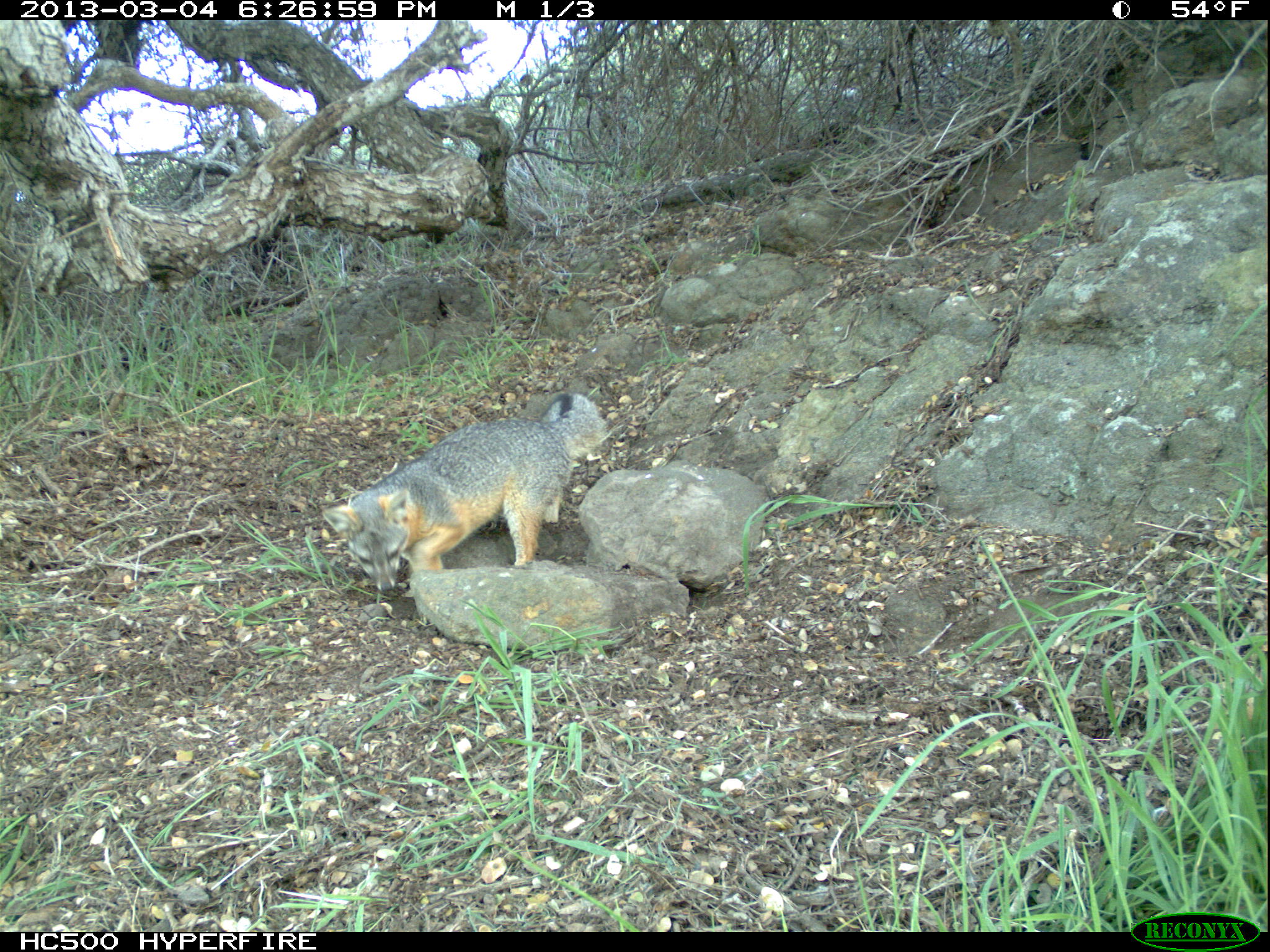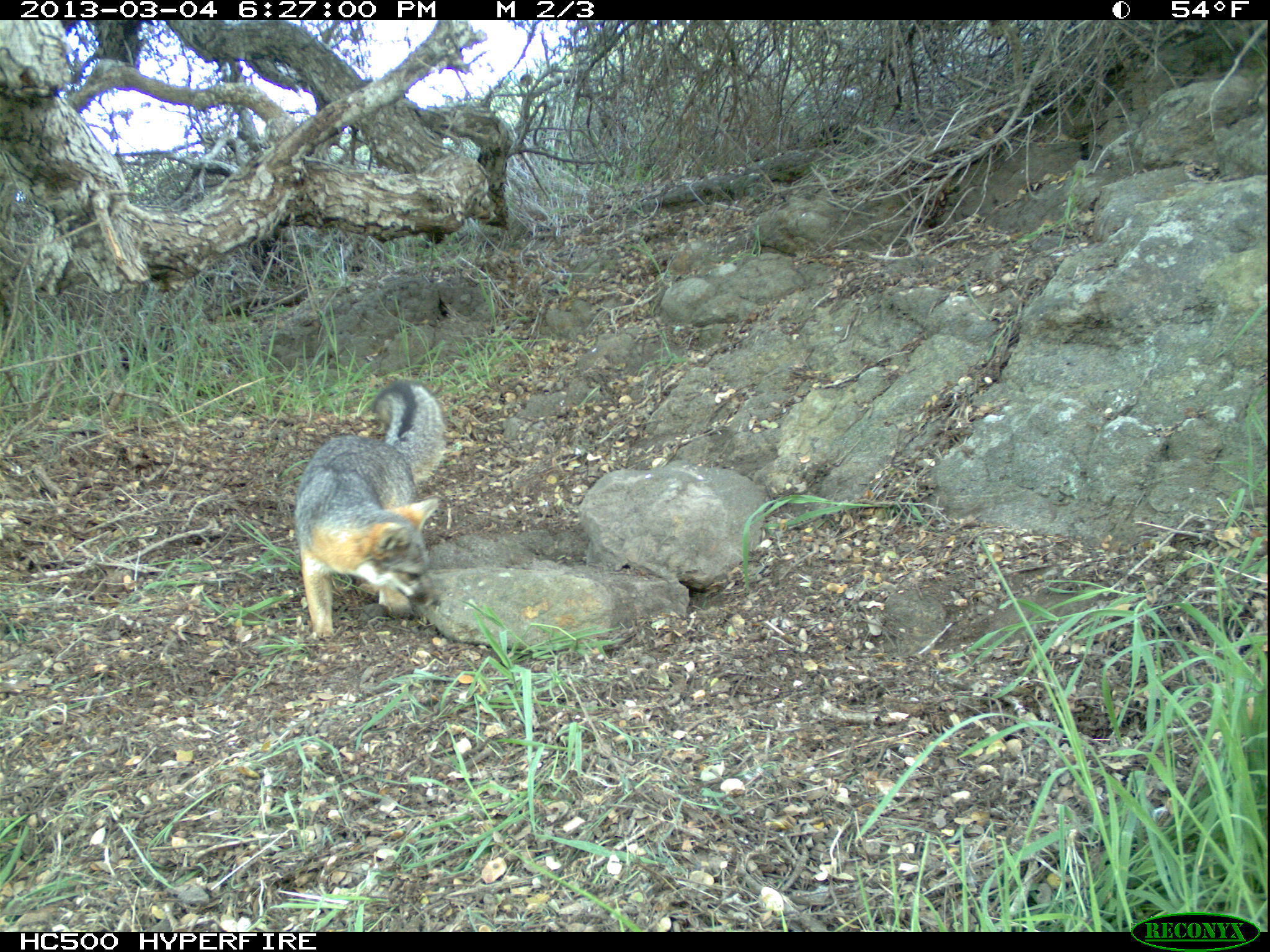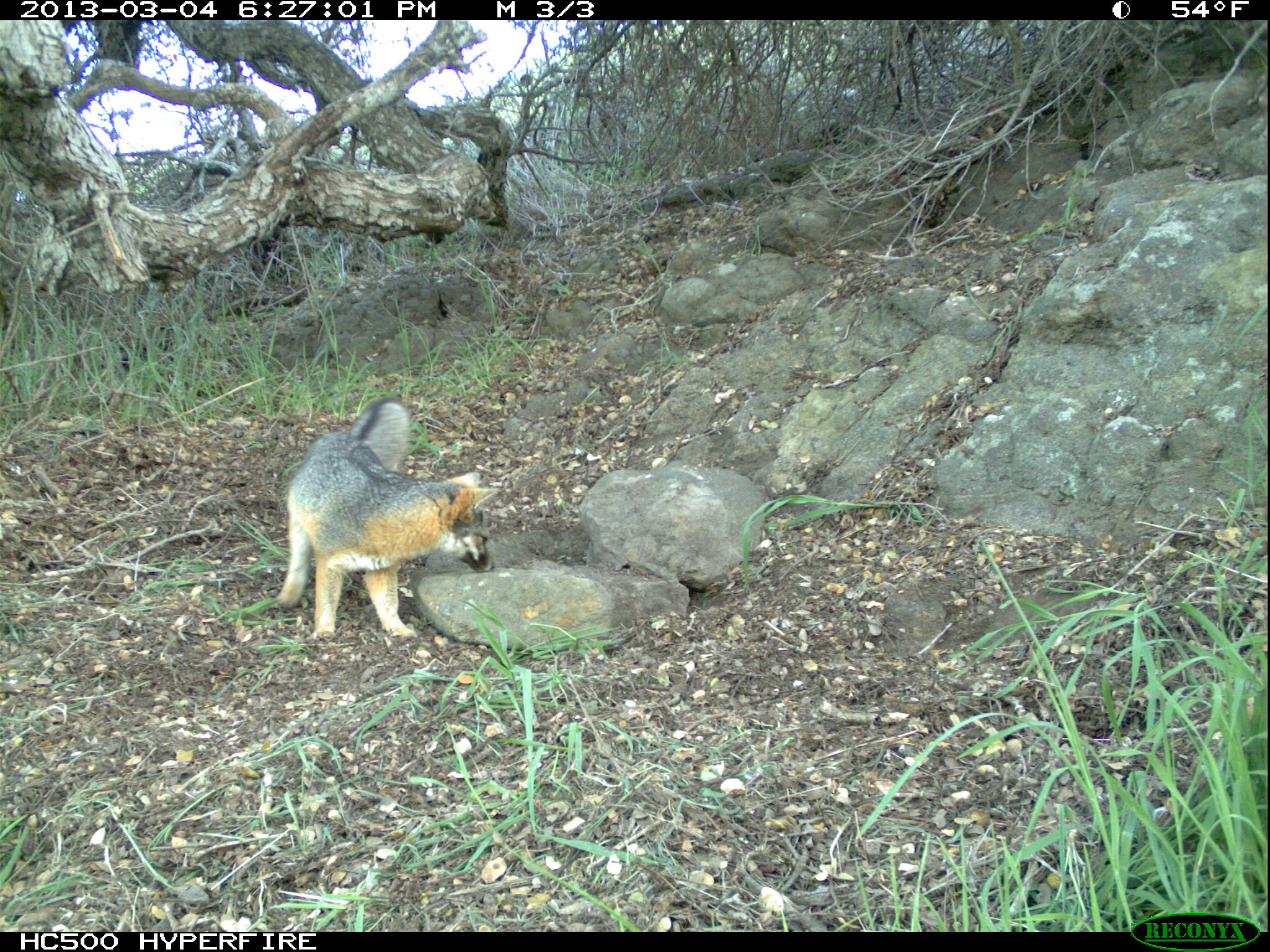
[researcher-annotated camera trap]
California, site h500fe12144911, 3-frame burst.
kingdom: Animalia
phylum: Chordata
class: Mammalia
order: Carnivora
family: Canidae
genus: Urocyon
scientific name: Urocyon littoralis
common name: island fox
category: fox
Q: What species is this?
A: Fox (island fox) (Urocyon littoralis).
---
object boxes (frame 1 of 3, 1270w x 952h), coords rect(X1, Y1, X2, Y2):
fox: rect(321, 390, 610, 593)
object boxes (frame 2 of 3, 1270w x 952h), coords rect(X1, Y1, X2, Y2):
fox: rect(295, 379, 445, 642)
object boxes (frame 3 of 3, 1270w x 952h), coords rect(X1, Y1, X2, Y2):
fox: rect(273, 397, 494, 639)